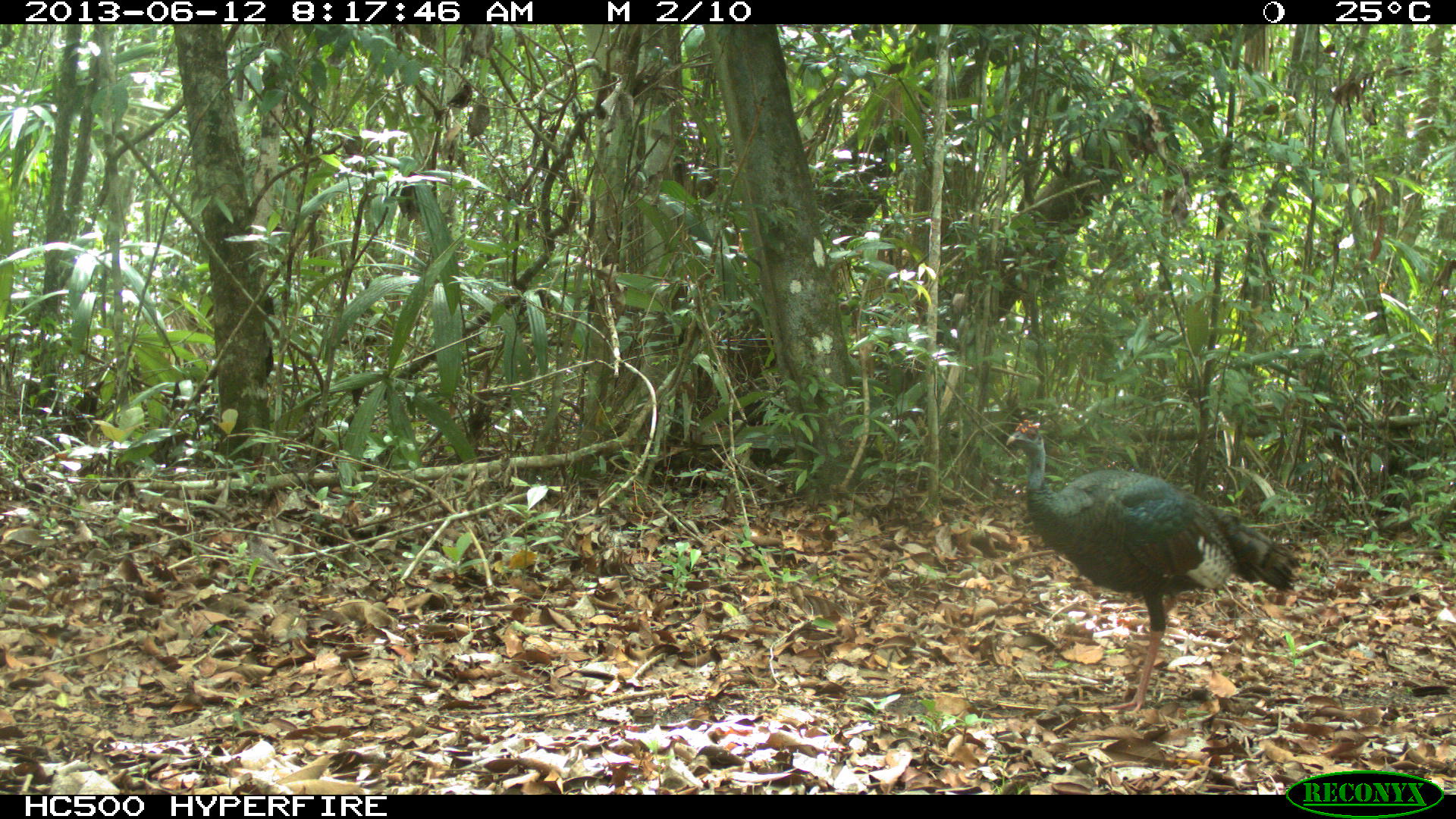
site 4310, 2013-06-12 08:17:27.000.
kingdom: Animalia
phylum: Chordata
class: Aves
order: Galliformes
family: Phasianidae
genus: Meleagris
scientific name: Meleagris ocellata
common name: ocellated turkey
Meleagris ocellata (ocellated turkey), count 1, sex male.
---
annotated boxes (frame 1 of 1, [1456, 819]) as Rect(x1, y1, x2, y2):
meleagris ocellata: Rect(1004, 416, 1301, 714)